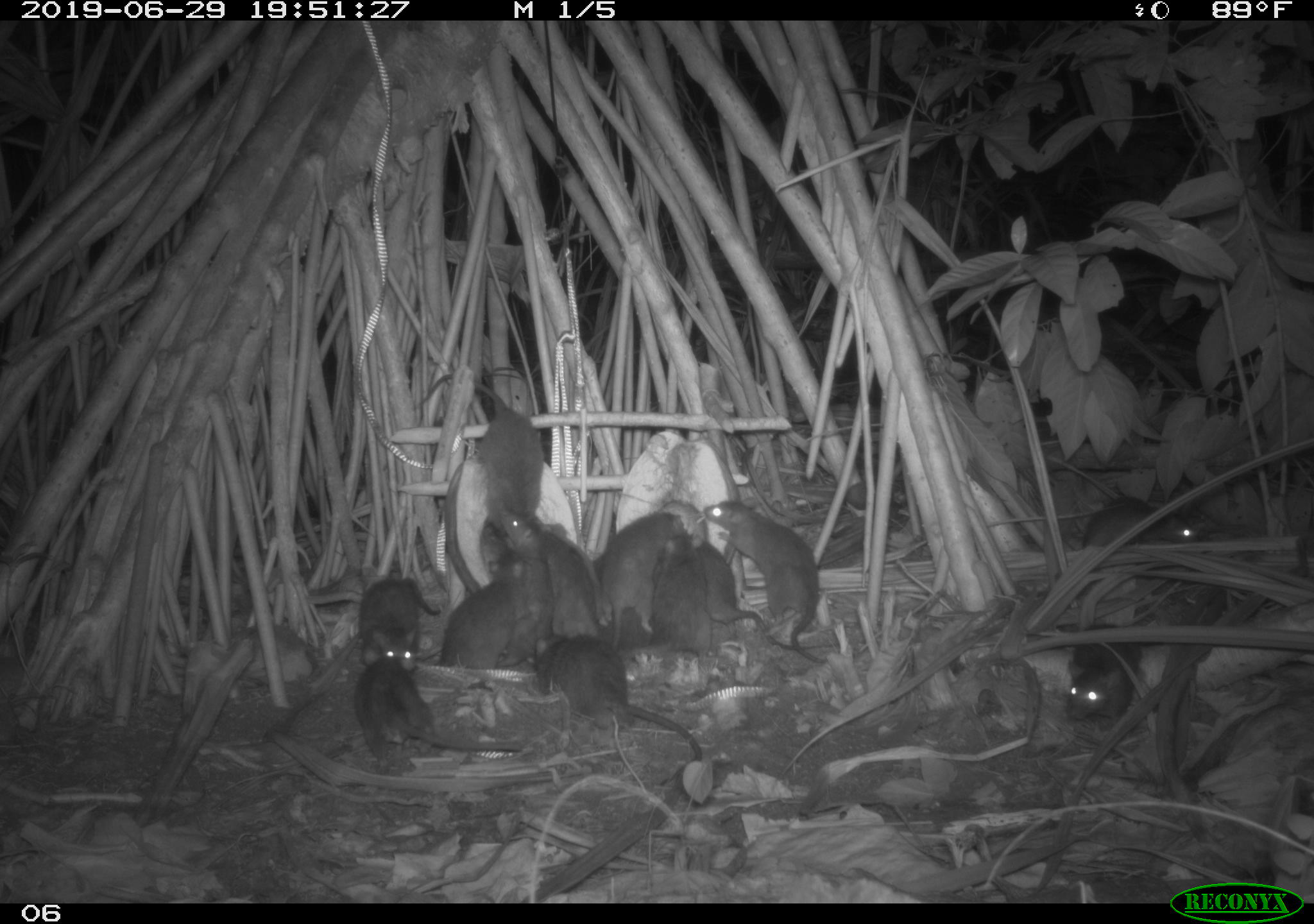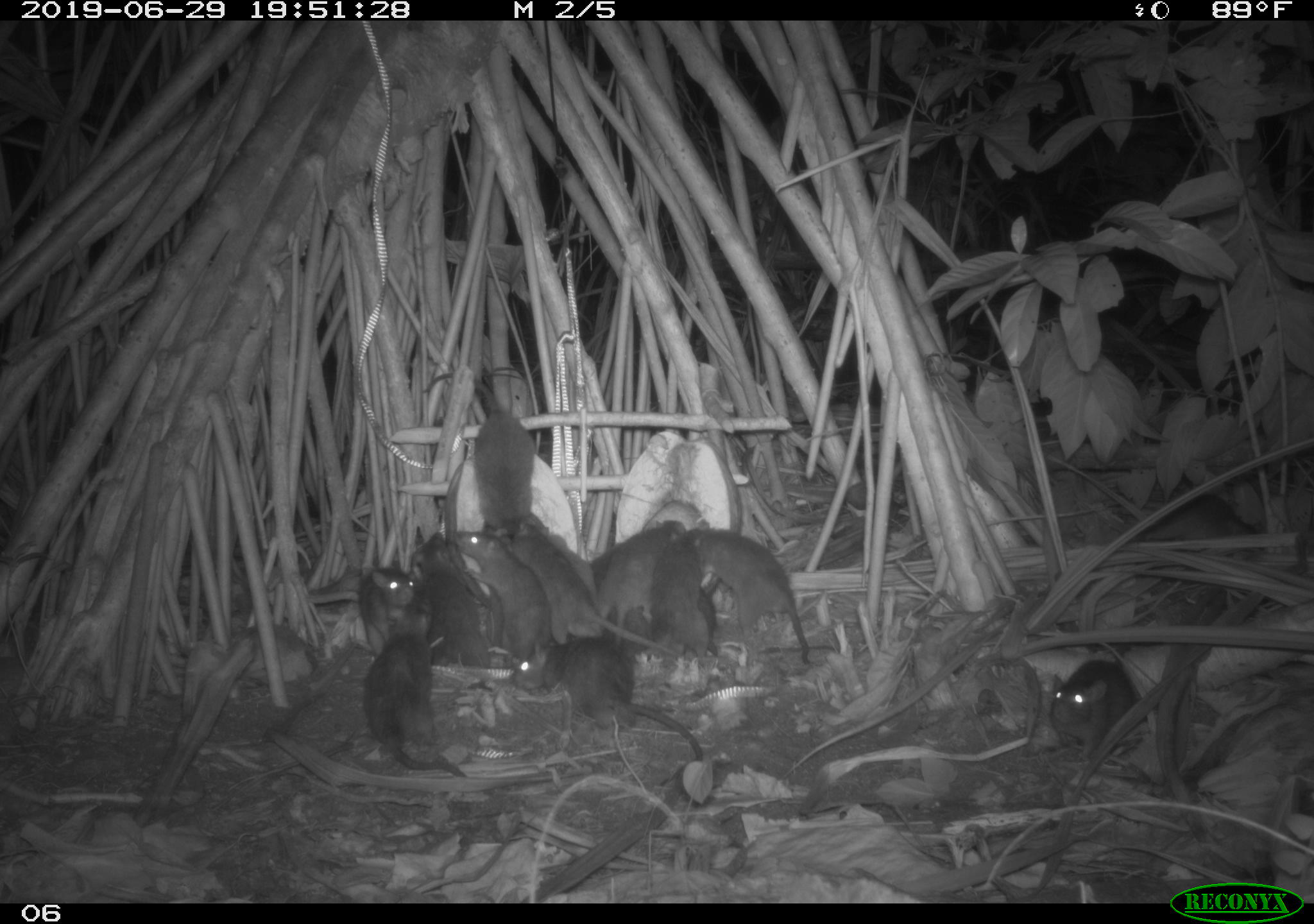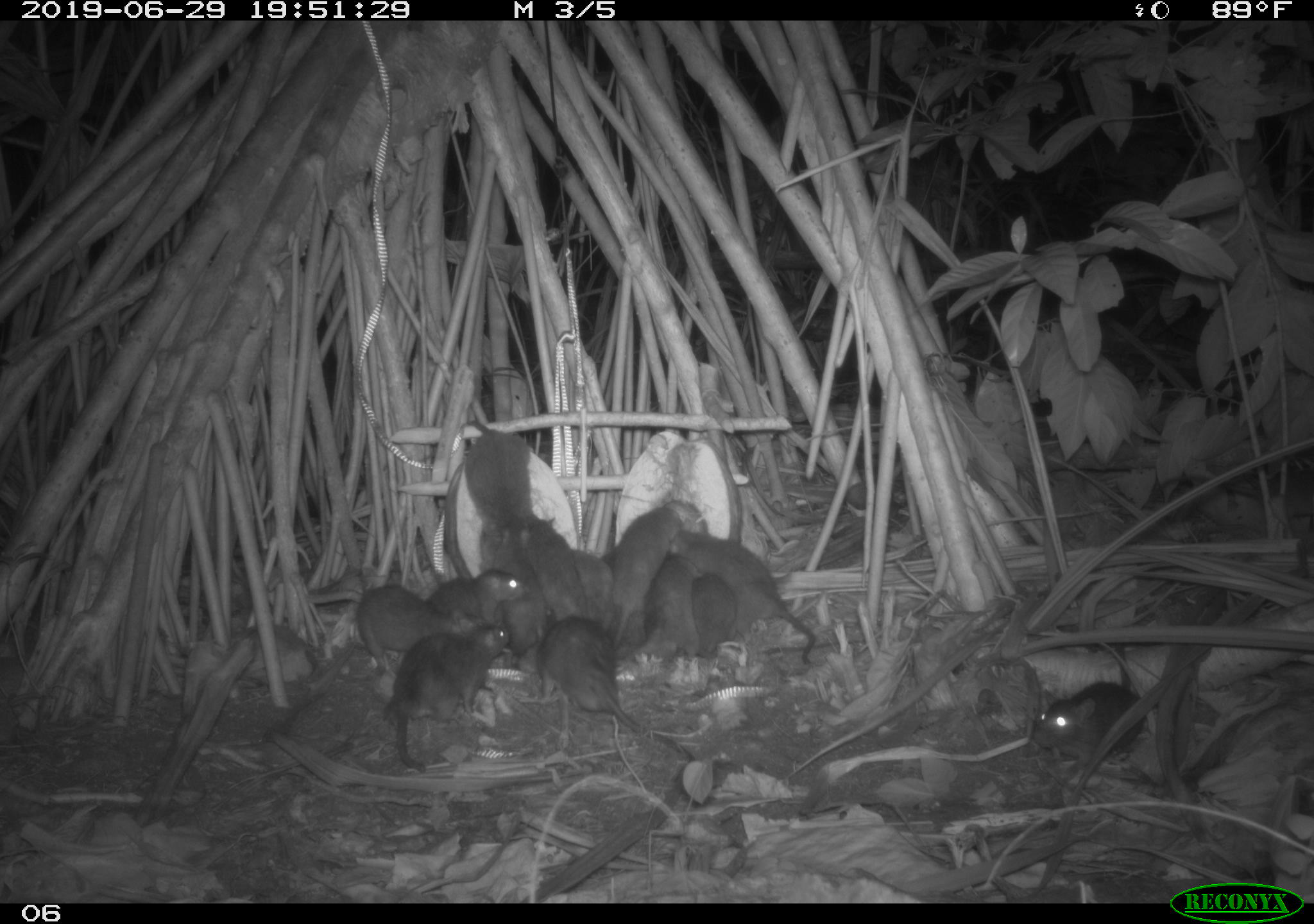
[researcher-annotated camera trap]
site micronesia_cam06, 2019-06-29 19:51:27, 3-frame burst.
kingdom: Animalia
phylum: Chordata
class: Mammalia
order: Rodentia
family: Muridae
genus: Rattus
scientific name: Rattus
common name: rat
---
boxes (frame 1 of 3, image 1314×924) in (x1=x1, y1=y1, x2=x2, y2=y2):
rat: (x1=526, y1=620, x2=711, y2=783); (x1=414, y1=368, x2=545, y2=559); (x1=698, y1=497, x2=837, y2=669); (x1=348, y1=651, x2=532, y2=765); (x1=680, y1=526, x2=846, y2=649); (x1=432, y1=553, x2=532, y2=676); (x1=594, y1=506, x2=688, y2=635); (x1=1057, y1=617, x2=1156, y2=734); (x1=353, y1=571, x2=454, y2=674); (x1=501, y1=502, x2=554, y2=676); (x1=650, y1=530, x2=715, y2=665); (x1=1080, y1=491, x2=1202, y2=561); (x1=543, y1=513, x2=616, y2=628); (x1=530, y1=527, x2=599, y2=642); (x1=611, y1=601, x2=670, y2=654)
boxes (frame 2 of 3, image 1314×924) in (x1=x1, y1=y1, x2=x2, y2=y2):
rat: (x1=507, y1=635, x2=705, y2=764); (x1=510, y1=521, x2=676, y2=649); (x1=689, y1=526, x2=815, y2=671); (x1=363, y1=625, x2=467, y2=789); (x1=453, y1=528, x2=556, y2=667); (x1=463, y1=378, x2=540, y2=550); (x1=412, y1=531, x2=498, y2=676); (x1=1051, y1=644, x2=1154, y2=762); (x1=611, y1=515, x2=690, y2=629); (x1=349, y1=559, x2=428, y2=661); (x1=653, y1=527, x2=710, y2=661); (x1=538, y1=526, x2=610, y2=606); (x1=606, y1=607, x2=667, y2=664); (x1=696, y1=586, x2=724, y2=658); (x1=590, y1=542, x2=622, y2=592)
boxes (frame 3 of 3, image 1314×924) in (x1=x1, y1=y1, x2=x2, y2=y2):
rat: (x1=534, y1=613, x2=698, y2=778); (x1=670, y1=523, x2=832, y2=676); (x1=381, y1=619, x2=525, y2=776); (x1=689, y1=571, x2=857, y2=664); (x1=1028, y1=644, x2=1152, y2=766); (x1=459, y1=419, x2=547, y2=570); (x1=349, y1=585, x2=479, y2=676); (x1=524, y1=512, x2=618, y2=632); (x1=613, y1=511, x2=686, y2=658); (x1=488, y1=522, x2=556, y2=662); (x1=638, y1=552, x2=706, y2=665); (x1=425, y1=559, x2=527, y2=631); (x1=606, y1=550, x2=651, y2=649); (x1=568, y1=546, x2=617, y2=630)